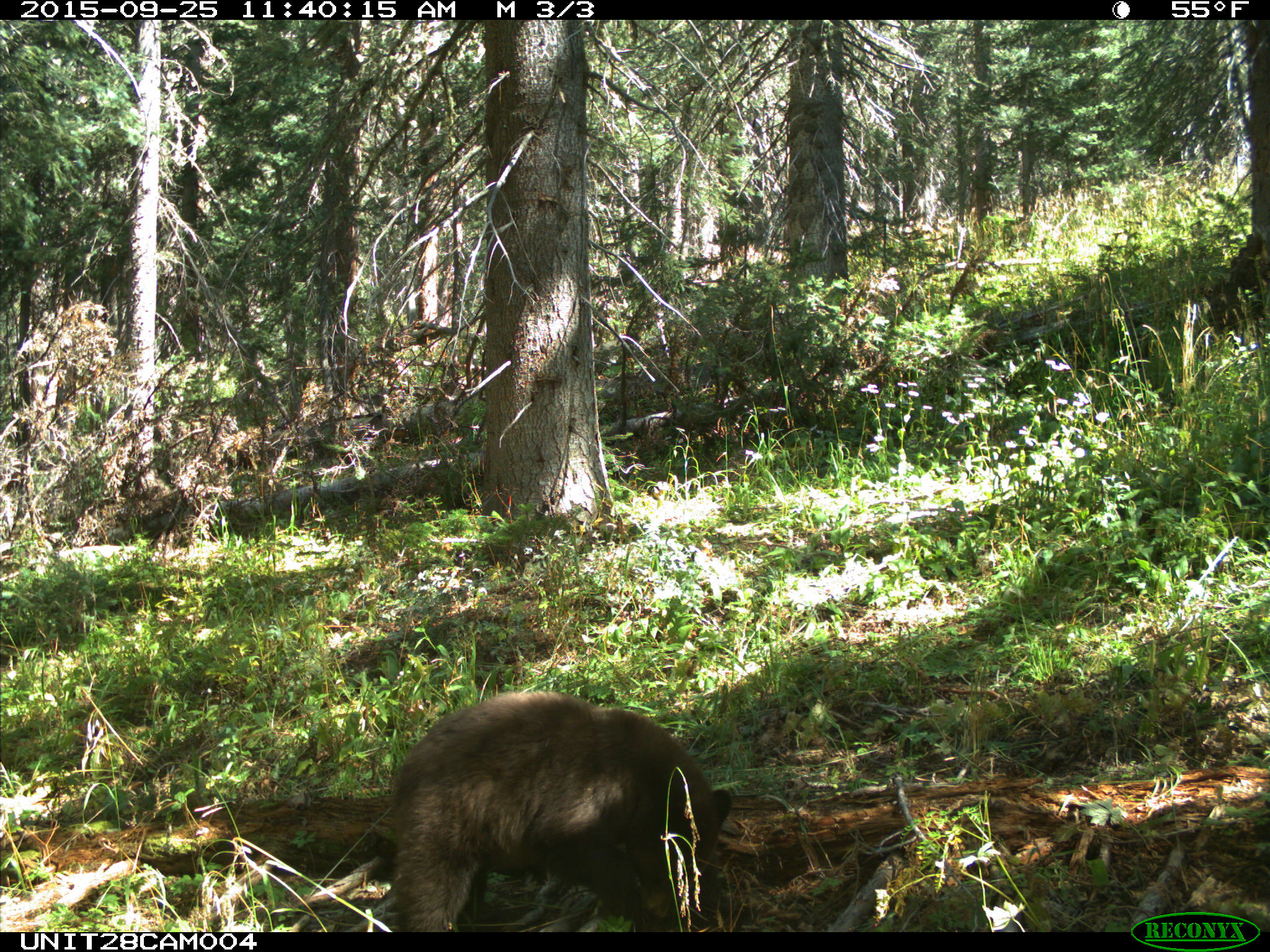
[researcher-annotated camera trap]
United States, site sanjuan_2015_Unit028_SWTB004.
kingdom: Animalia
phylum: Chordata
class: Mammalia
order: Carnivora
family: Ursidae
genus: Ursus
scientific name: Ursus americanus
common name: american black bear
Ursus americanus (american black bear).